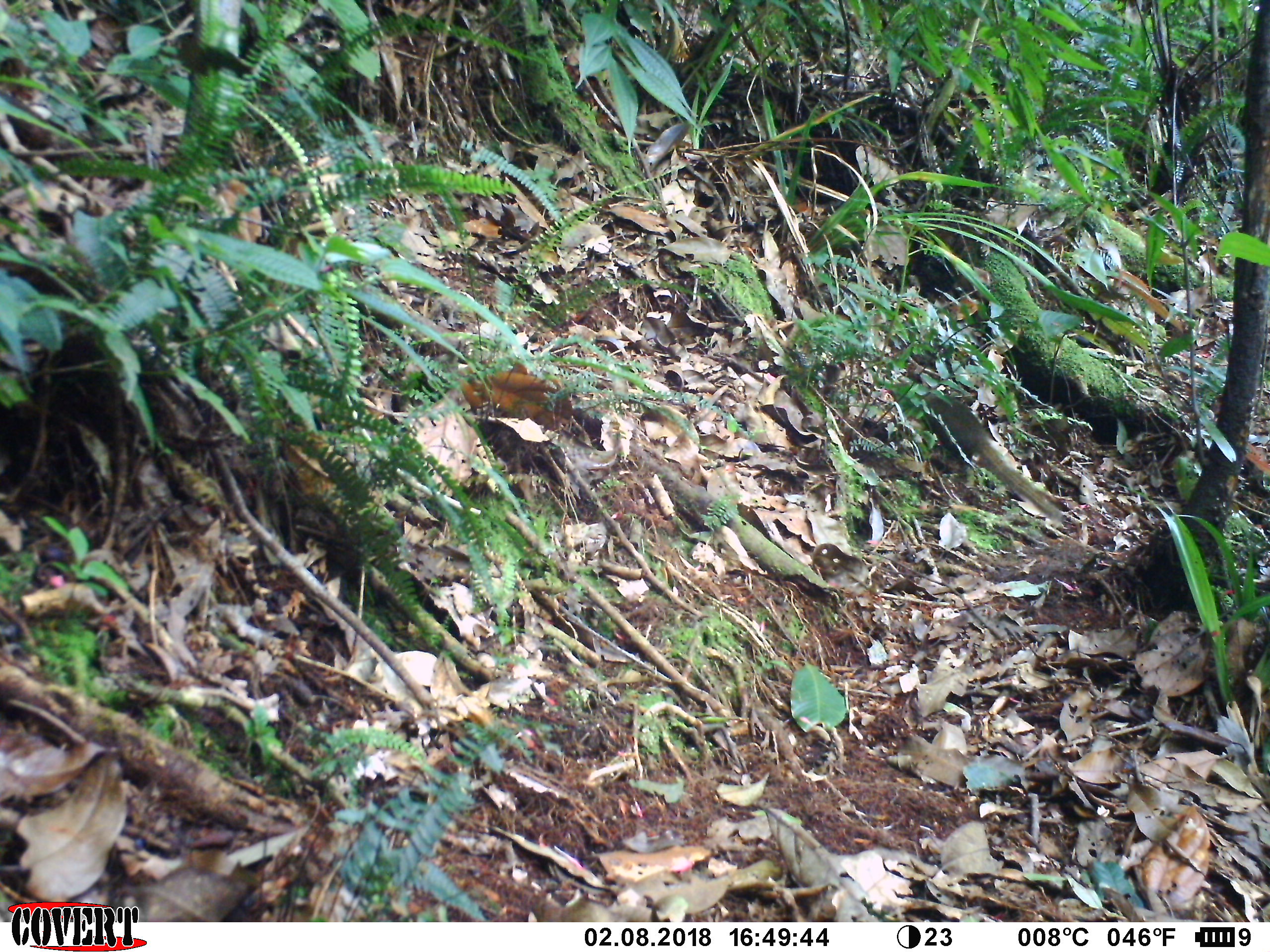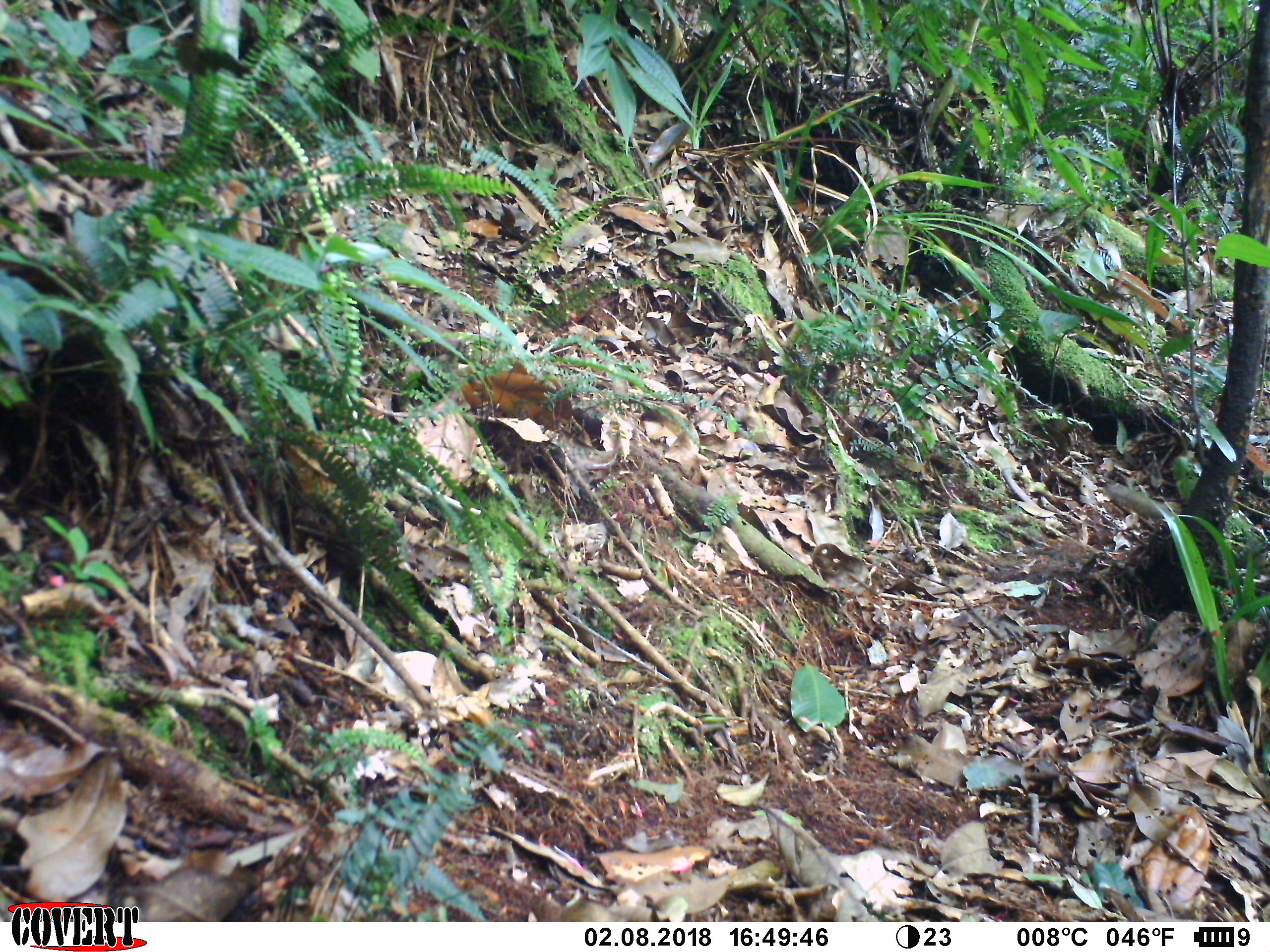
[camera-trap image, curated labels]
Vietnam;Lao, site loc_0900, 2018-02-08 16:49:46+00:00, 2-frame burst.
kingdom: Animalia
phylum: Chordata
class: Mammalia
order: Scandentia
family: Tupaiidae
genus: Tupaia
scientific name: Tupaia belangeri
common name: northern treeshrew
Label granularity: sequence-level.